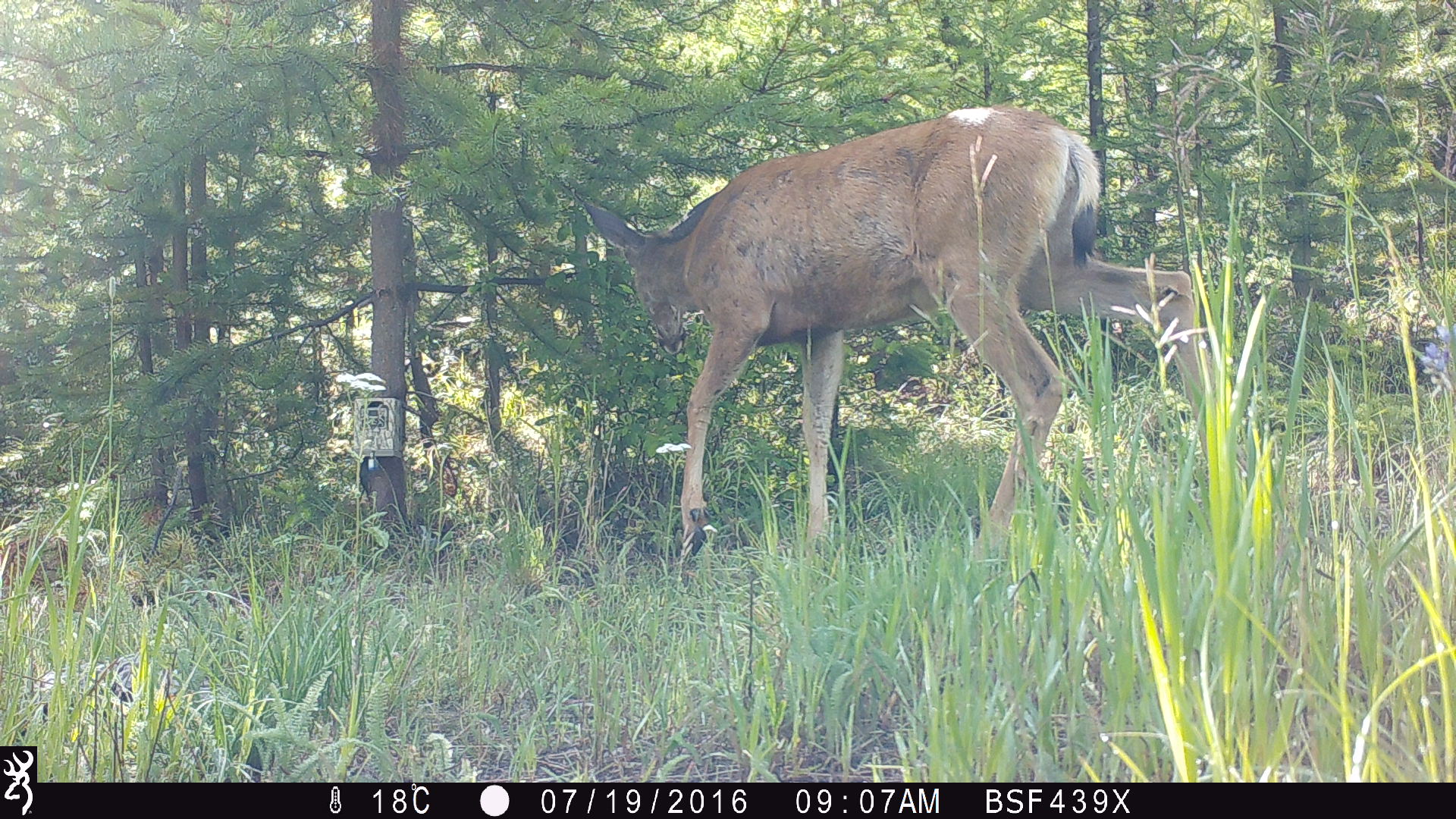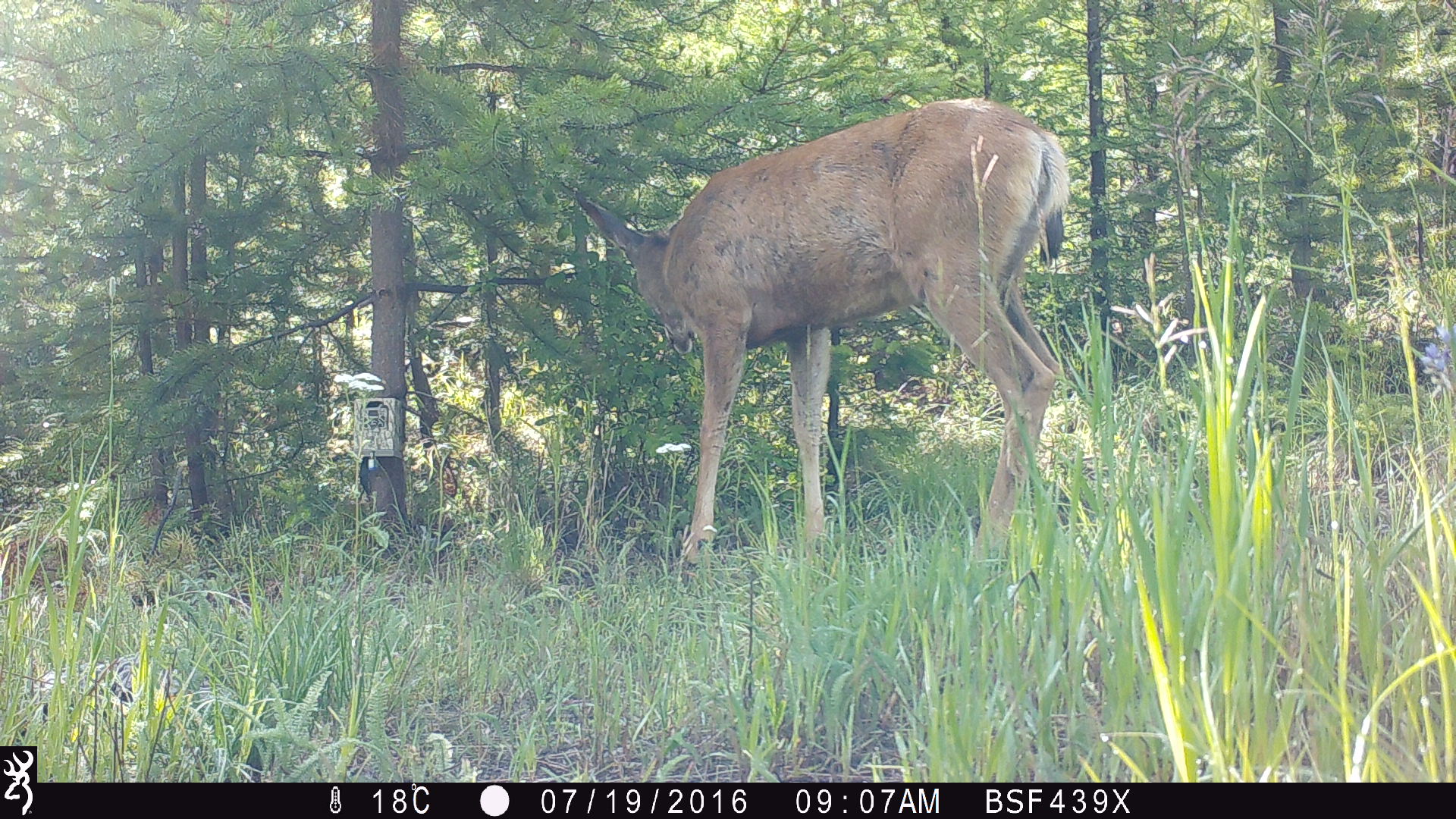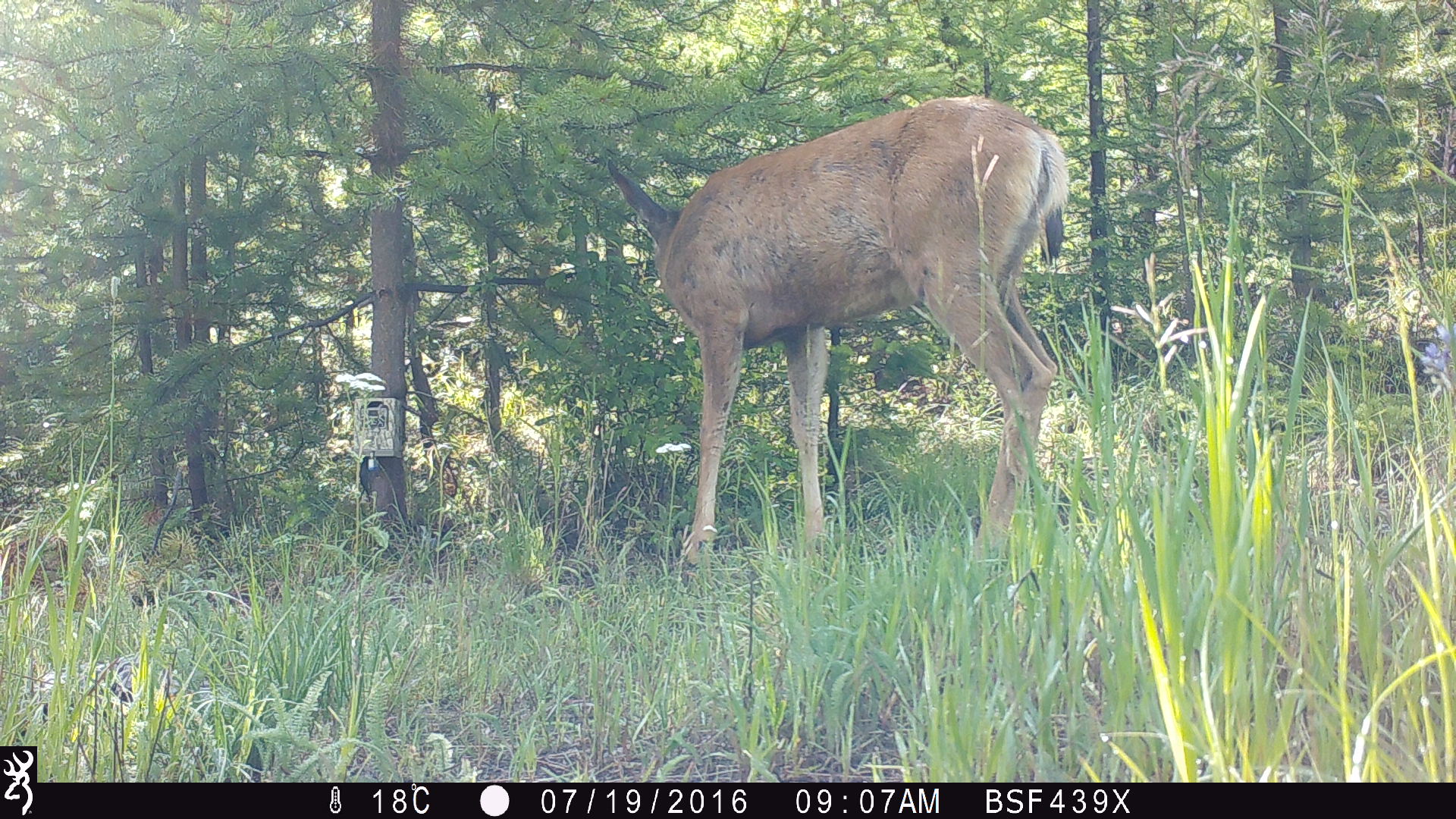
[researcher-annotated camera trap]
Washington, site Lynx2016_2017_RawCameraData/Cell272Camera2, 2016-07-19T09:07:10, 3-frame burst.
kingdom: Animalia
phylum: Chordata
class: Mammalia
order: Artiodactyla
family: Cervidae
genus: Odocoileus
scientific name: Odocoileus hemionus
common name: mule deer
Odocoileus hemionus (mule deer). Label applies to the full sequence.